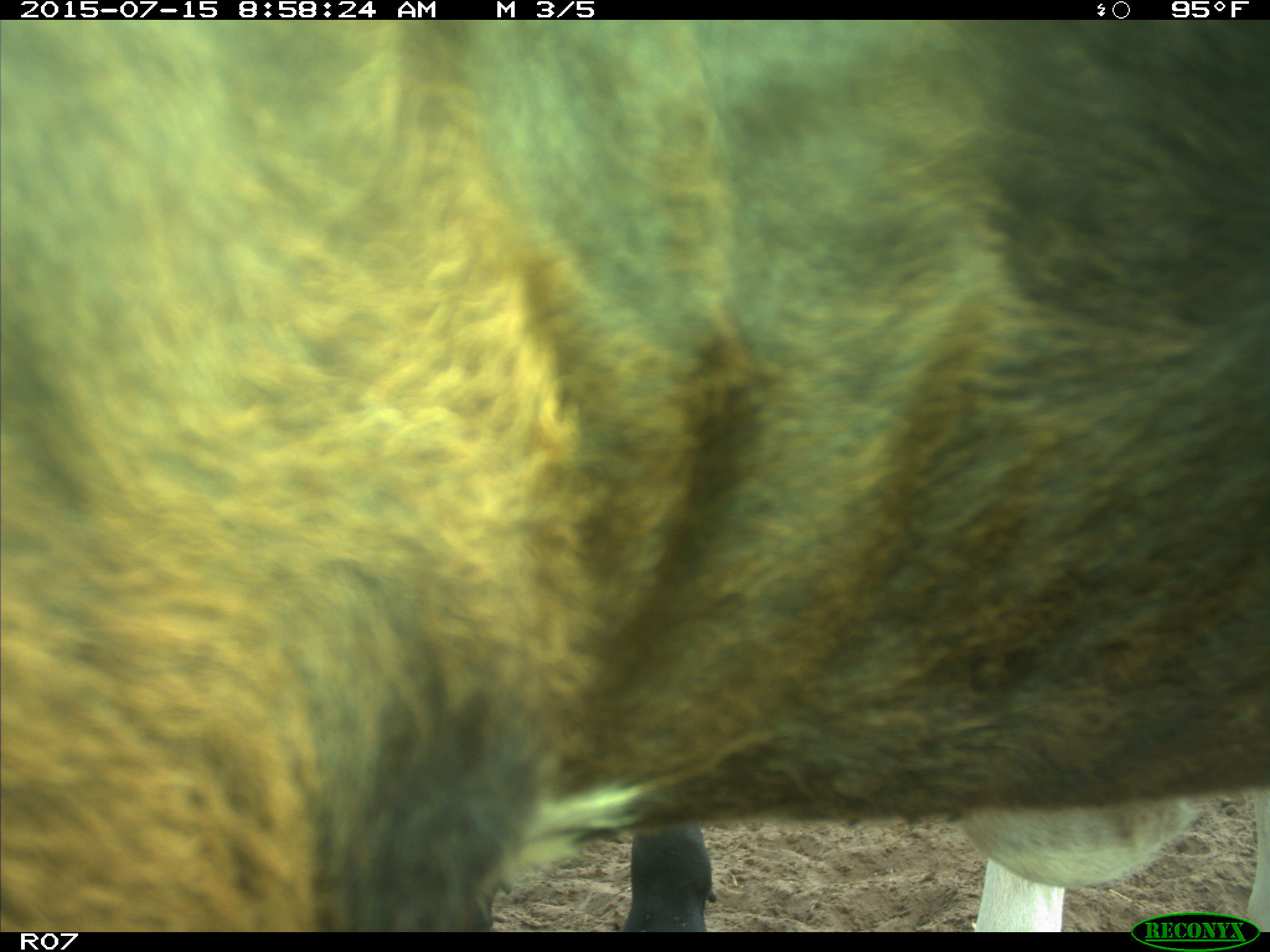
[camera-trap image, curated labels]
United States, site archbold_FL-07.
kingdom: Animalia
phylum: Chordata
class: Mammalia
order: Artiodactyla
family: Bovidae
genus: Bos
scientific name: Bos taurus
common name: domestic cow